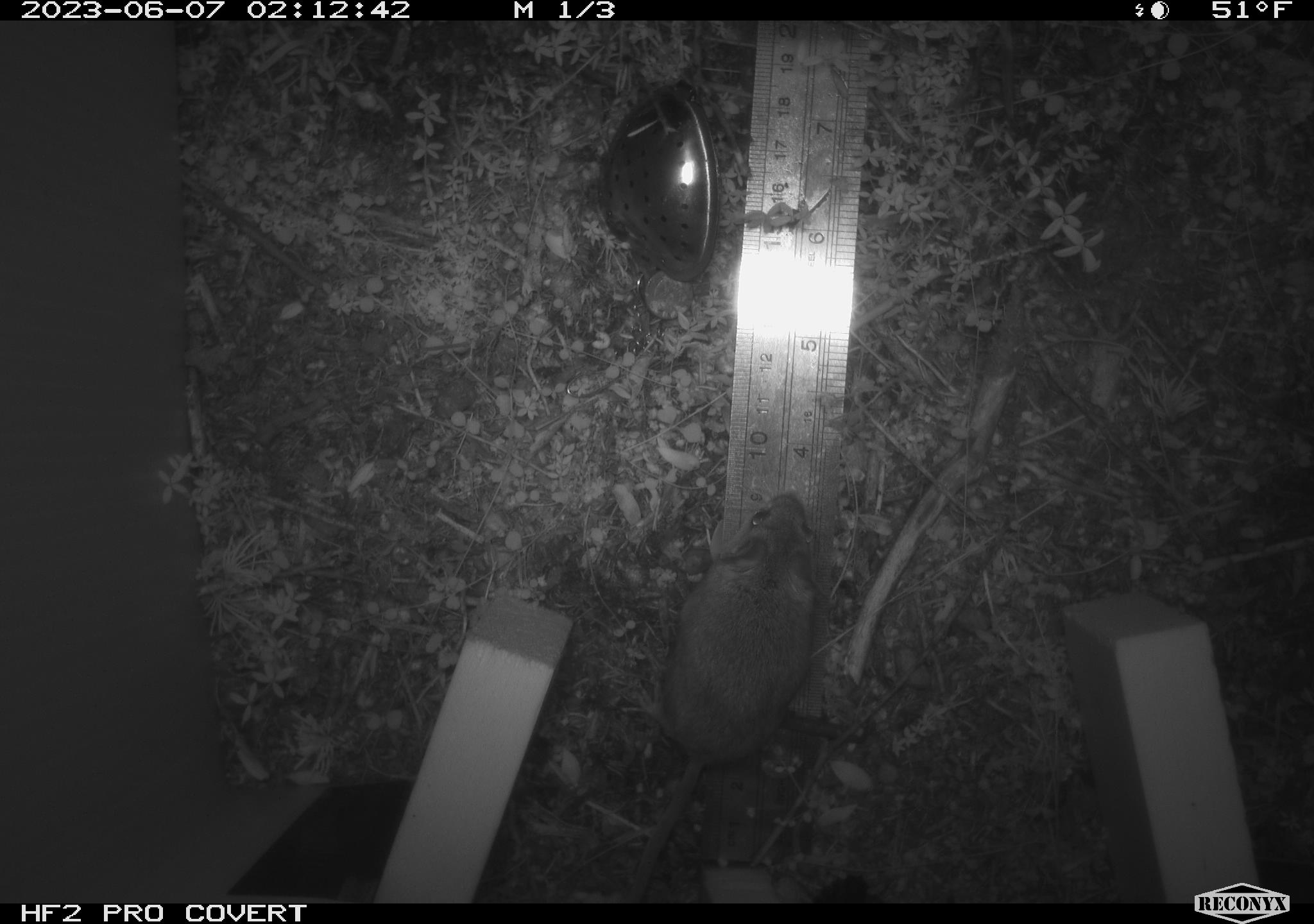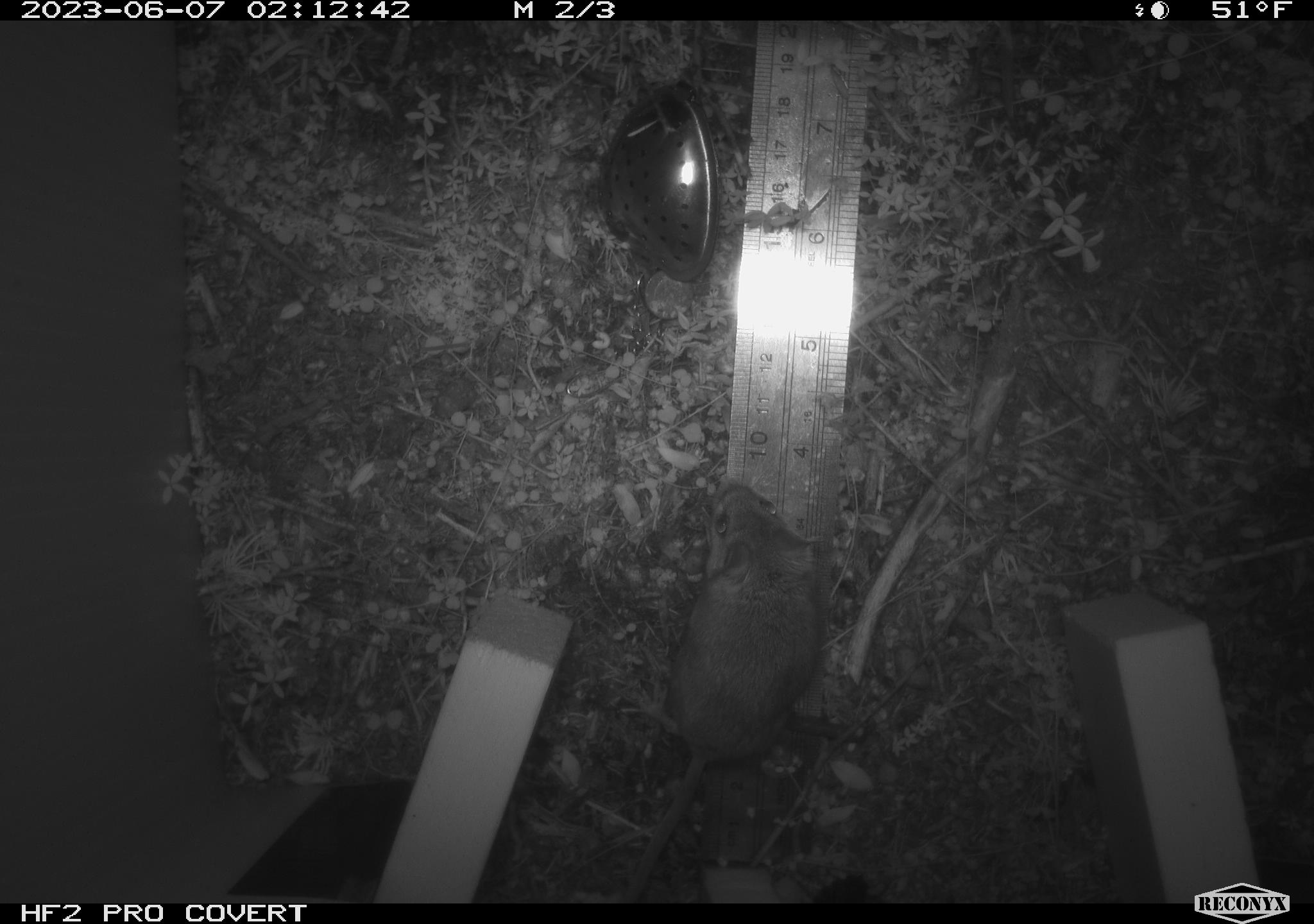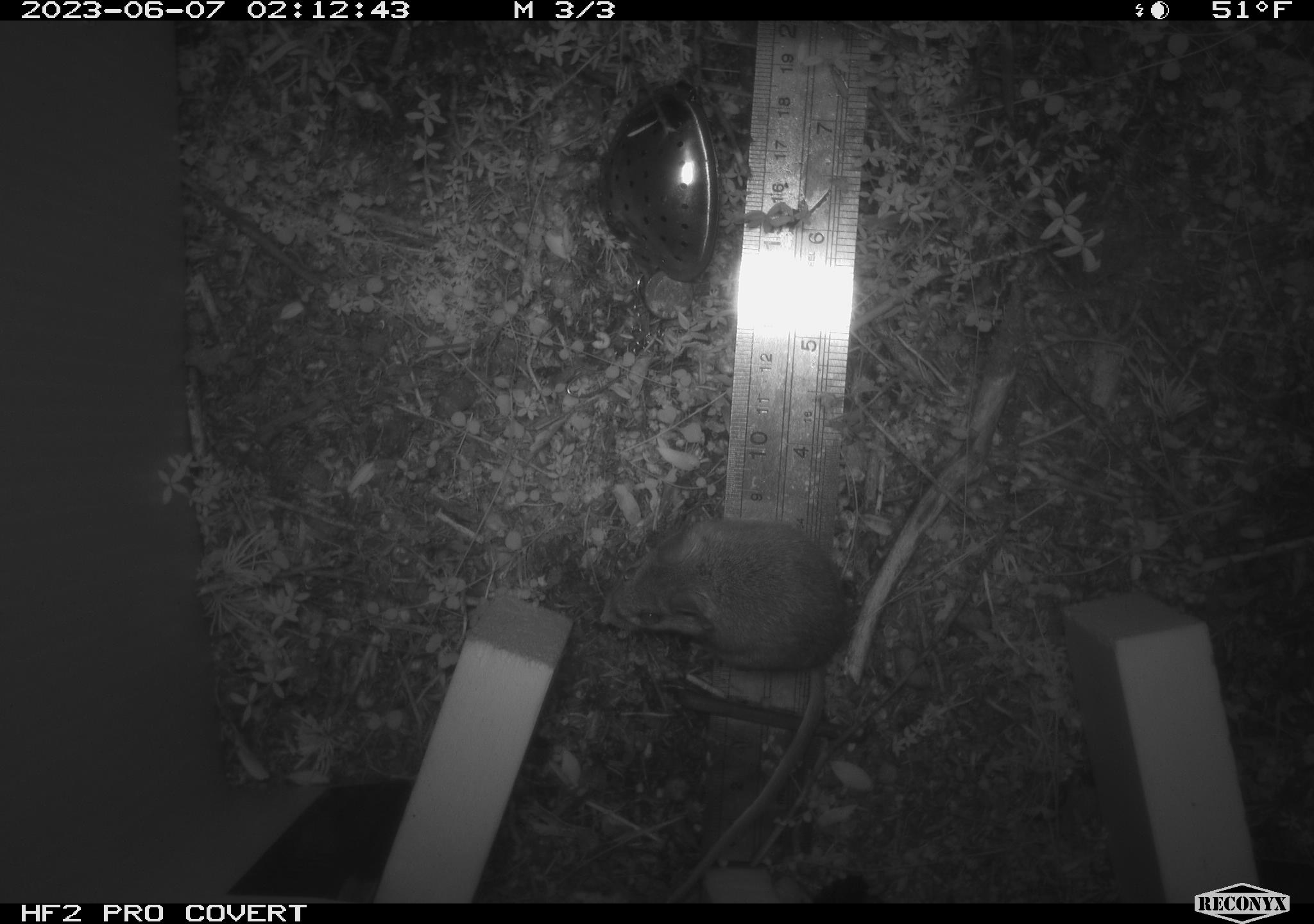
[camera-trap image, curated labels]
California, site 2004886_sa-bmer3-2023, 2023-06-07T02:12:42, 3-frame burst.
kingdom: Animalia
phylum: Chordata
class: Mammalia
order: Rodentia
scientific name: Rodentia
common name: mouse species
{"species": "mouse species (Rodentia)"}